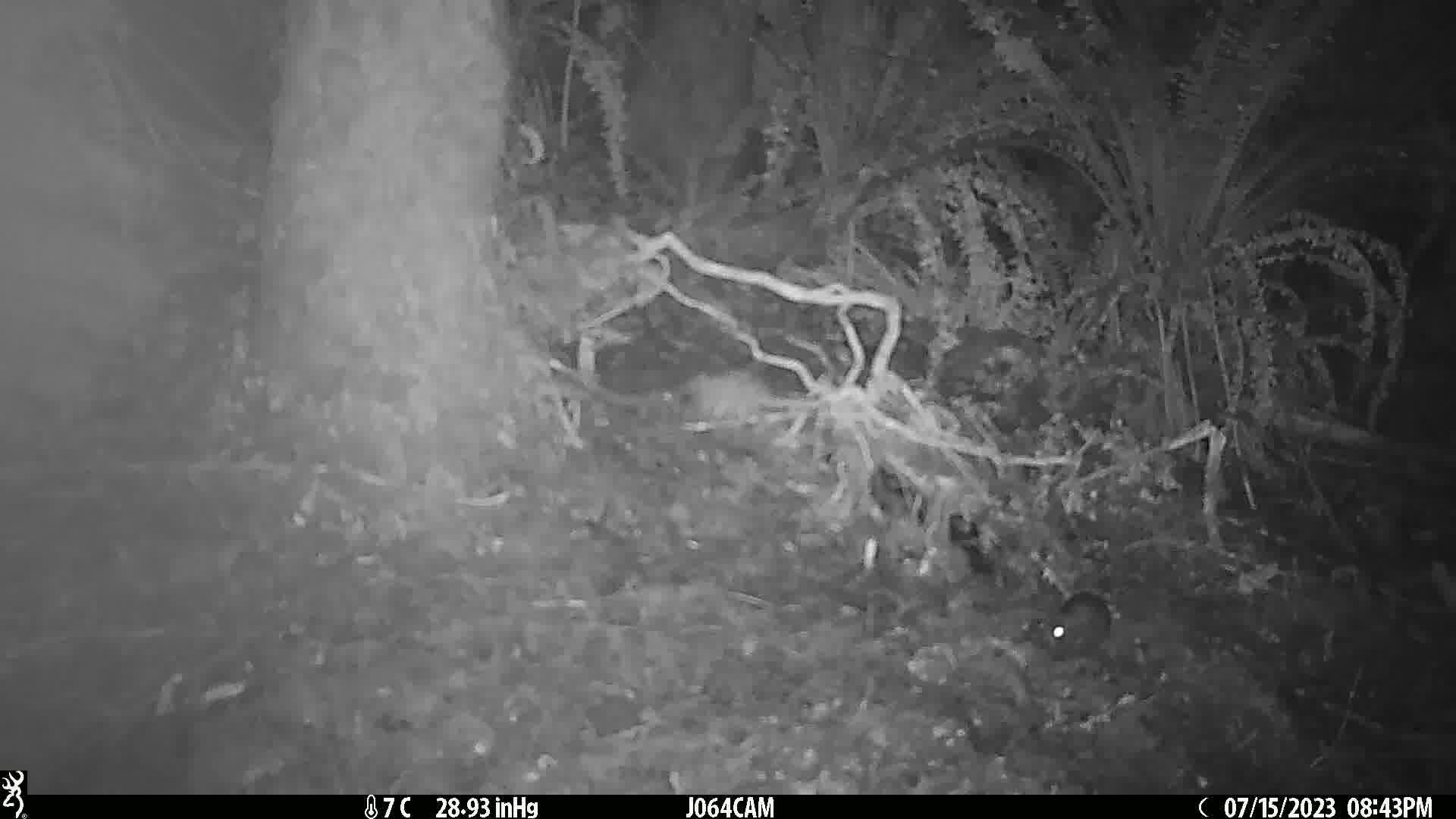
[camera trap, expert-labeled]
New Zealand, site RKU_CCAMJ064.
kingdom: Animalia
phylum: Chordata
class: Mammalia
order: Rodentia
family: Muridae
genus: Rattus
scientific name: Rattus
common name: rat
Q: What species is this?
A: Rat (Rattus).